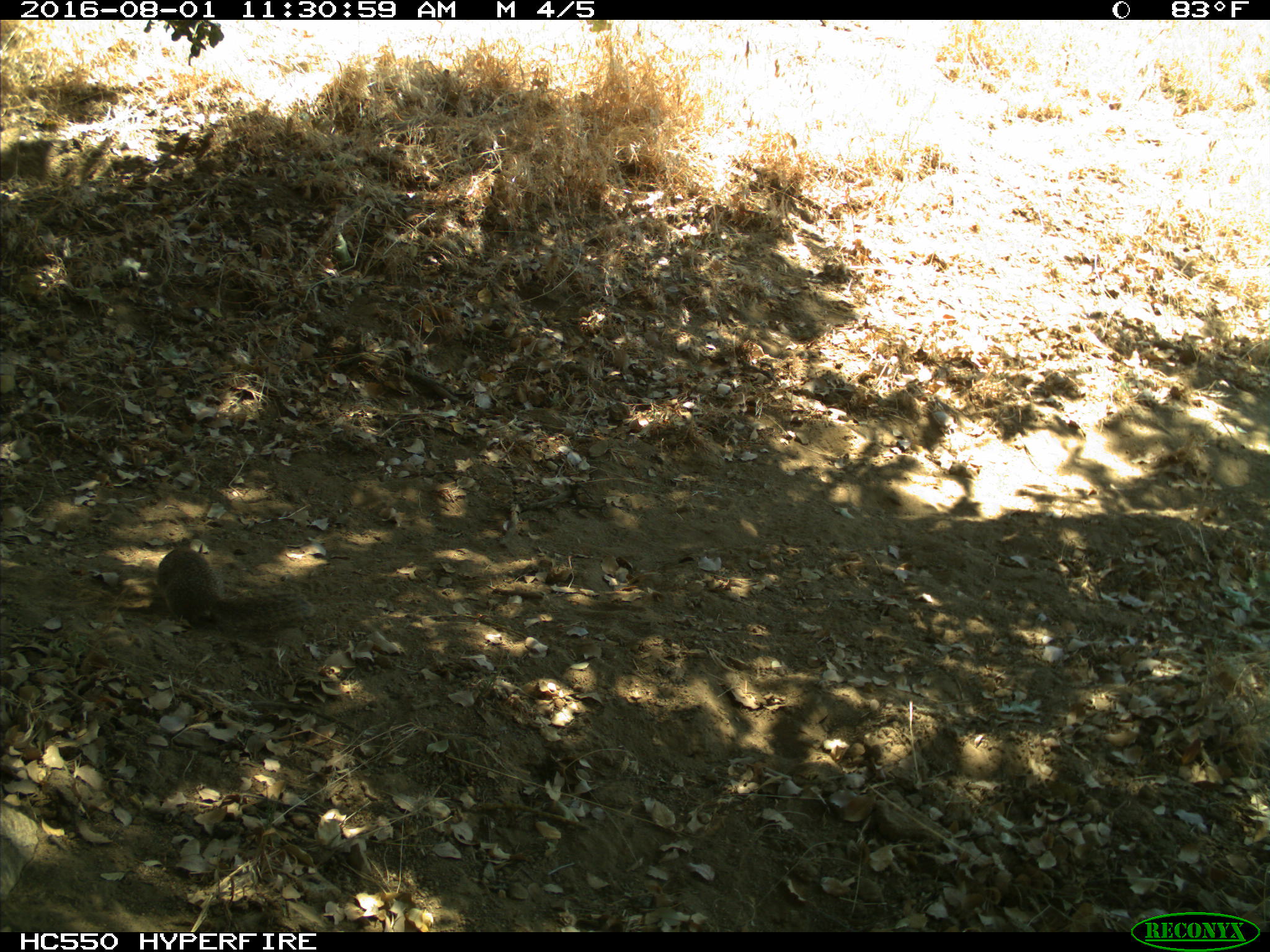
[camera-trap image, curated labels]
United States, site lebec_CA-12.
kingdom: Animalia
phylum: Chordata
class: Mammalia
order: Rodentia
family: Sciuridae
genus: Otospermophilus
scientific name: Otospermophilus beecheyi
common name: california ground squirrel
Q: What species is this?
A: Otospermophilus beecheyi (california ground squirrel).